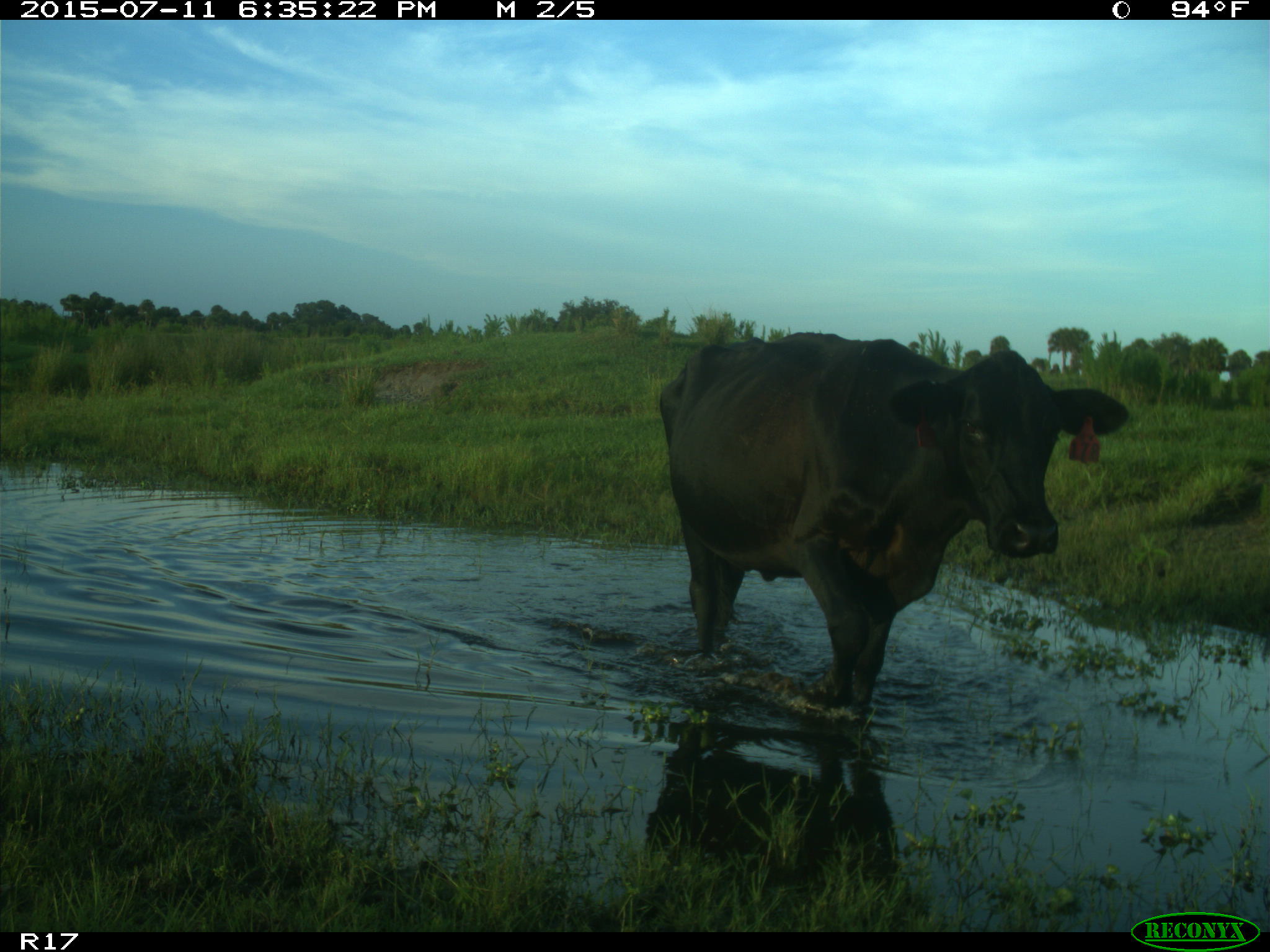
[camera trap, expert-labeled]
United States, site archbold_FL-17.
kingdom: Animalia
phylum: Chordata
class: Mammalia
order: Artiodactyla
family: Bovidae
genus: Bos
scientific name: Bos taurus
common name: domestic cow